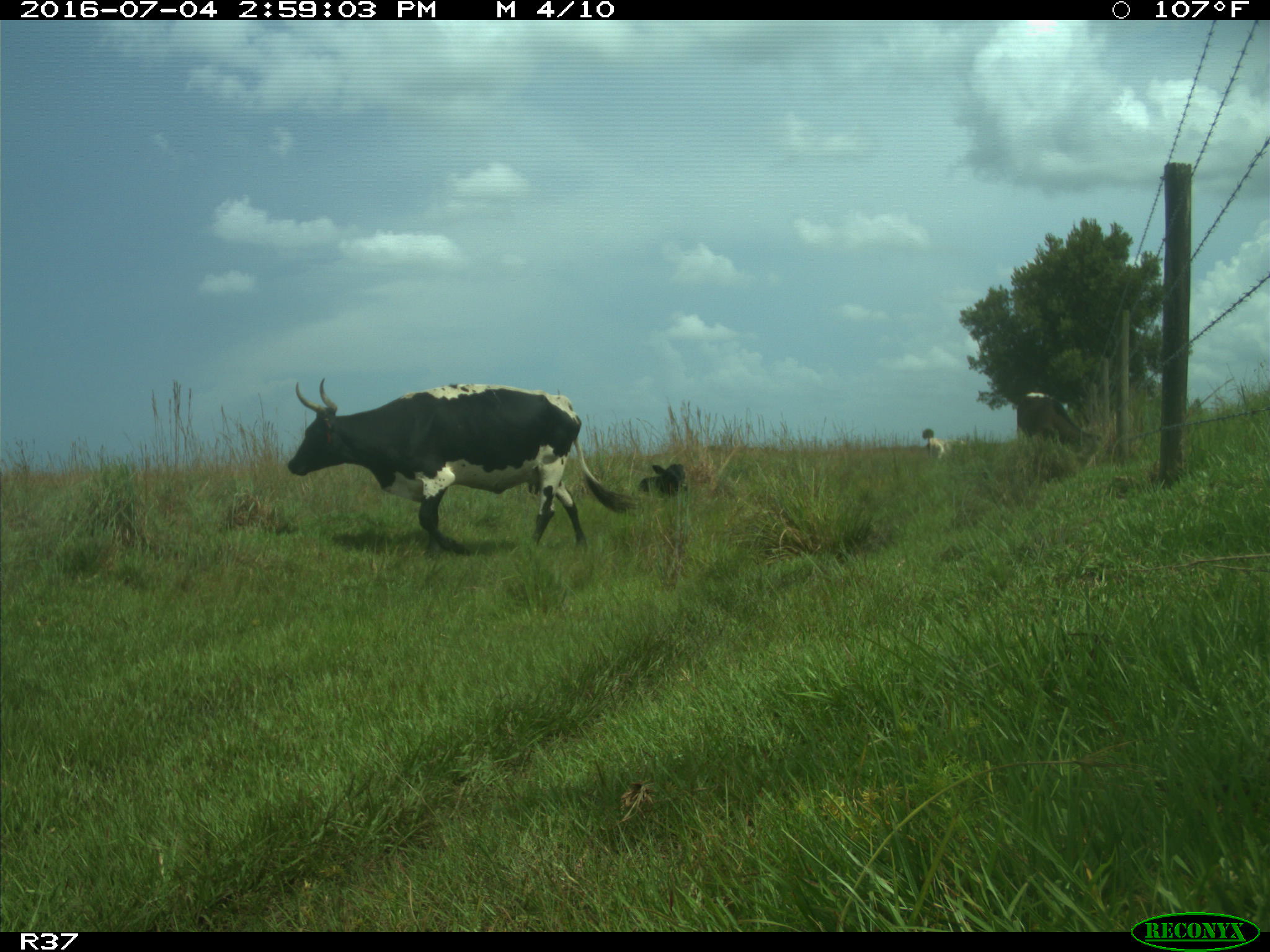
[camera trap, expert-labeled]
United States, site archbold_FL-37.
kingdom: Animalia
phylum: Chordata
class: Mammalia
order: Artiodactyla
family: Bovidae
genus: Bos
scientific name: Bos taurus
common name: domestic cow